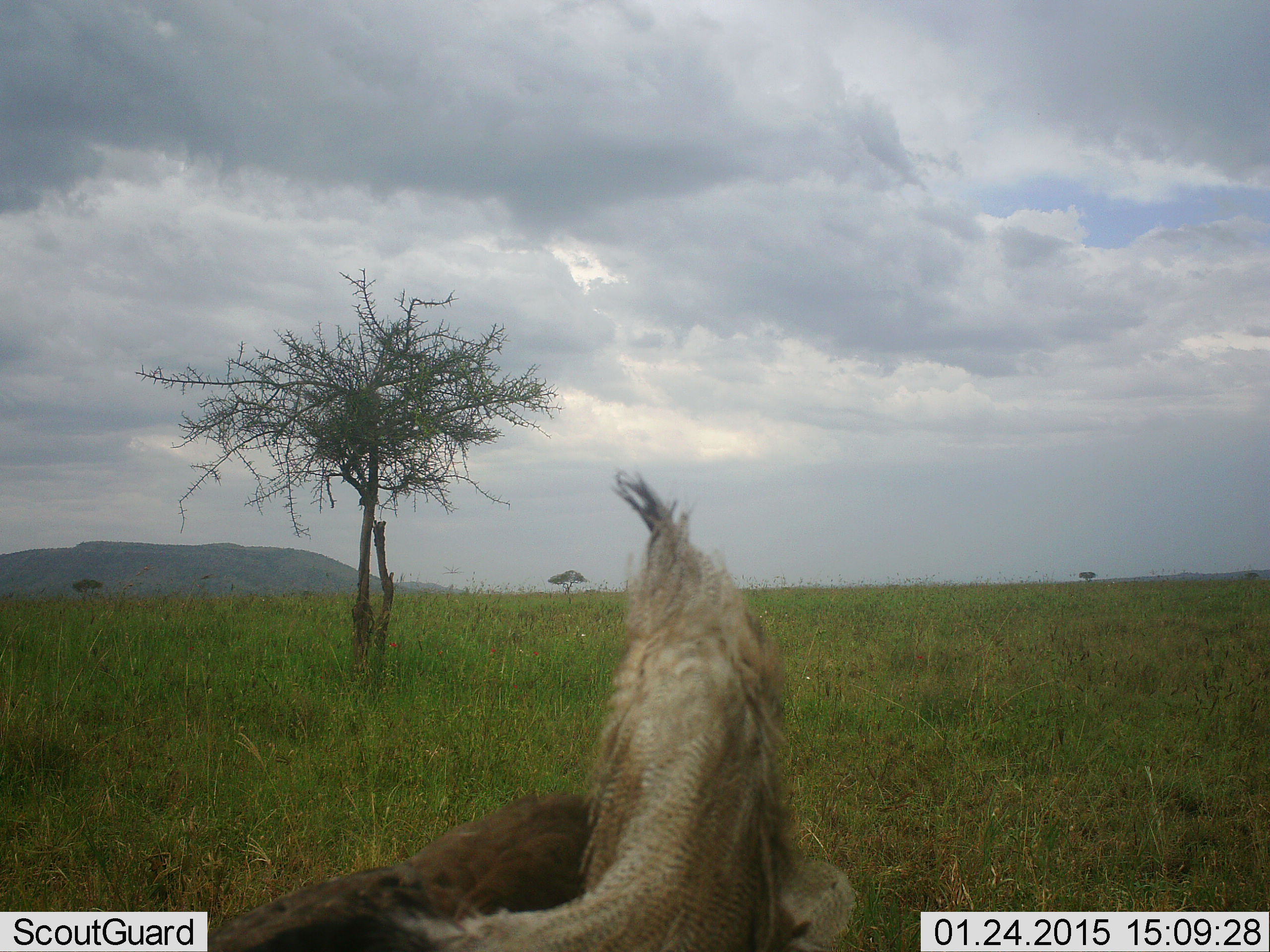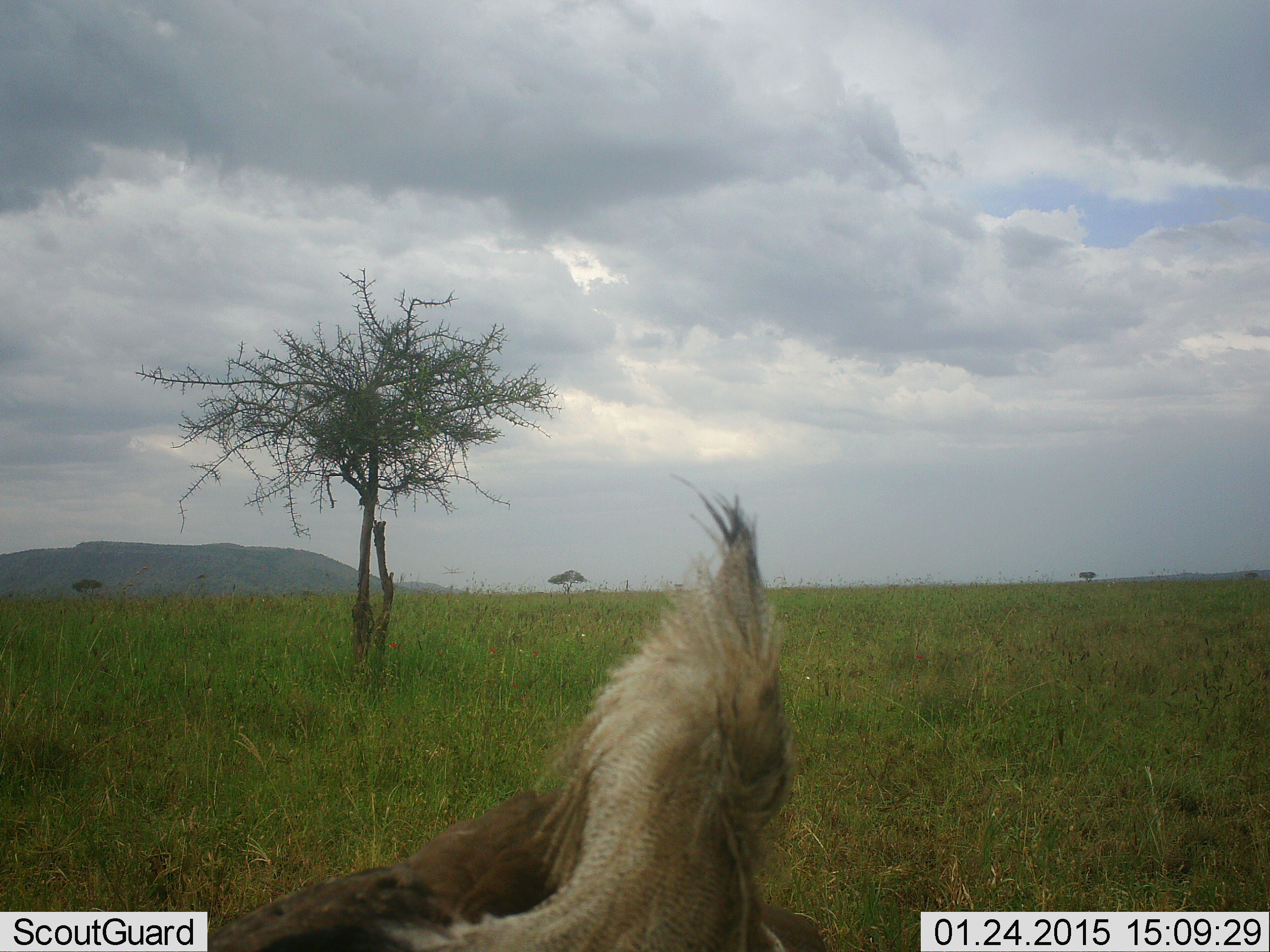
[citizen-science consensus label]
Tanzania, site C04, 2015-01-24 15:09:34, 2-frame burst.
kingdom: Animalia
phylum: Chordata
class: Aves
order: Otidiformes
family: Otididae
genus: Ardeotis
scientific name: Ardeotis kori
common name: kori bustard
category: koribustard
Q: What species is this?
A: Koribustard (kori bustard) (Ardeotis kori).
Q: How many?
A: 1.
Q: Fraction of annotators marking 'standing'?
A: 80%.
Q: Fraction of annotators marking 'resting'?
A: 10%.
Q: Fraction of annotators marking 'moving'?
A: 10%.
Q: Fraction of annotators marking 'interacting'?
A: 0%.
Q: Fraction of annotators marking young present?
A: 0%.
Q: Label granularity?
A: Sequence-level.